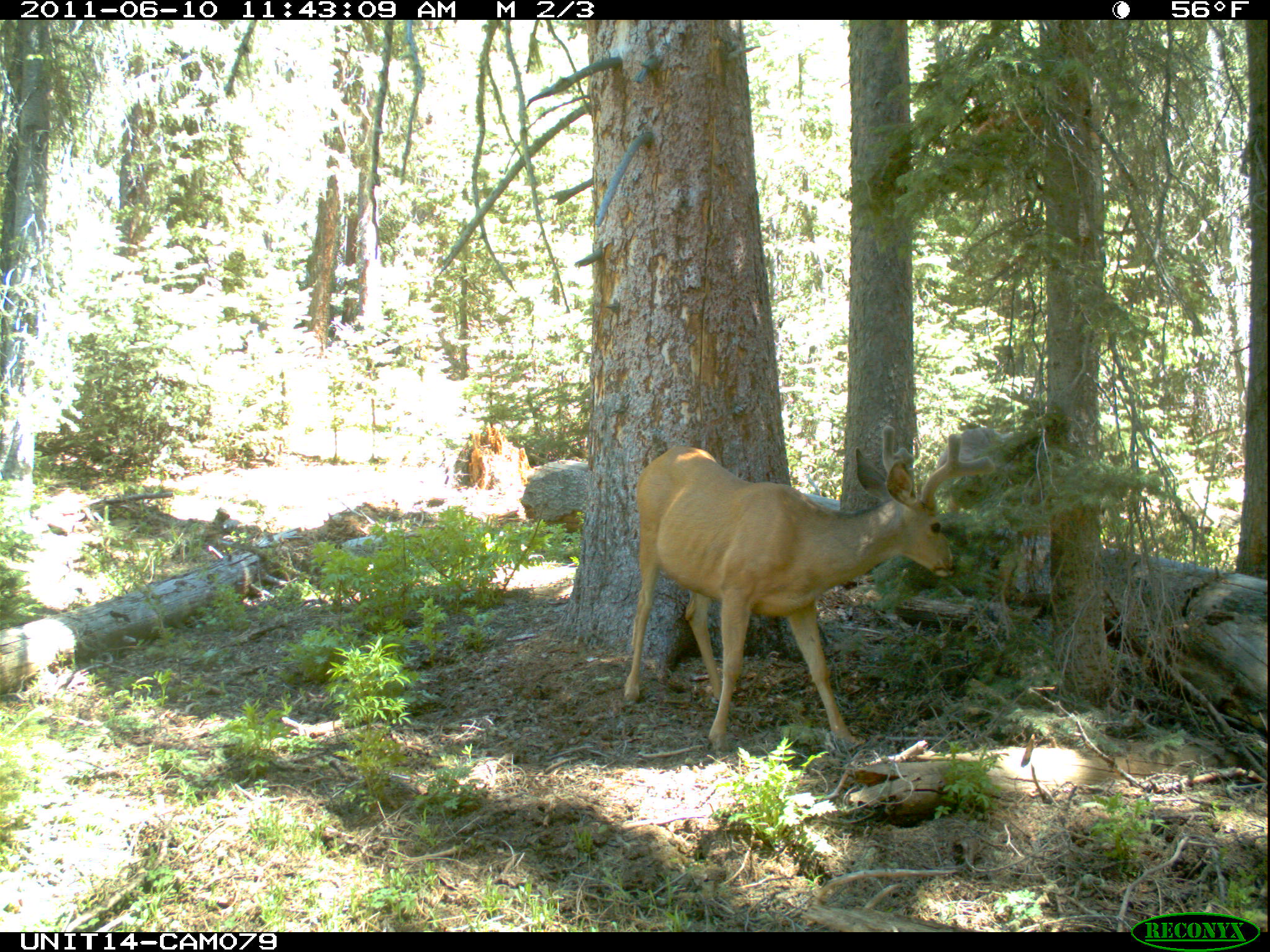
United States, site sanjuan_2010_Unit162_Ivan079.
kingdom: Animalia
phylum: Chordata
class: Mammalia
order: Artiodactyla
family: Cervidae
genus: Odocoileus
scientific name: Odocoileus hemionus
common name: mule deer